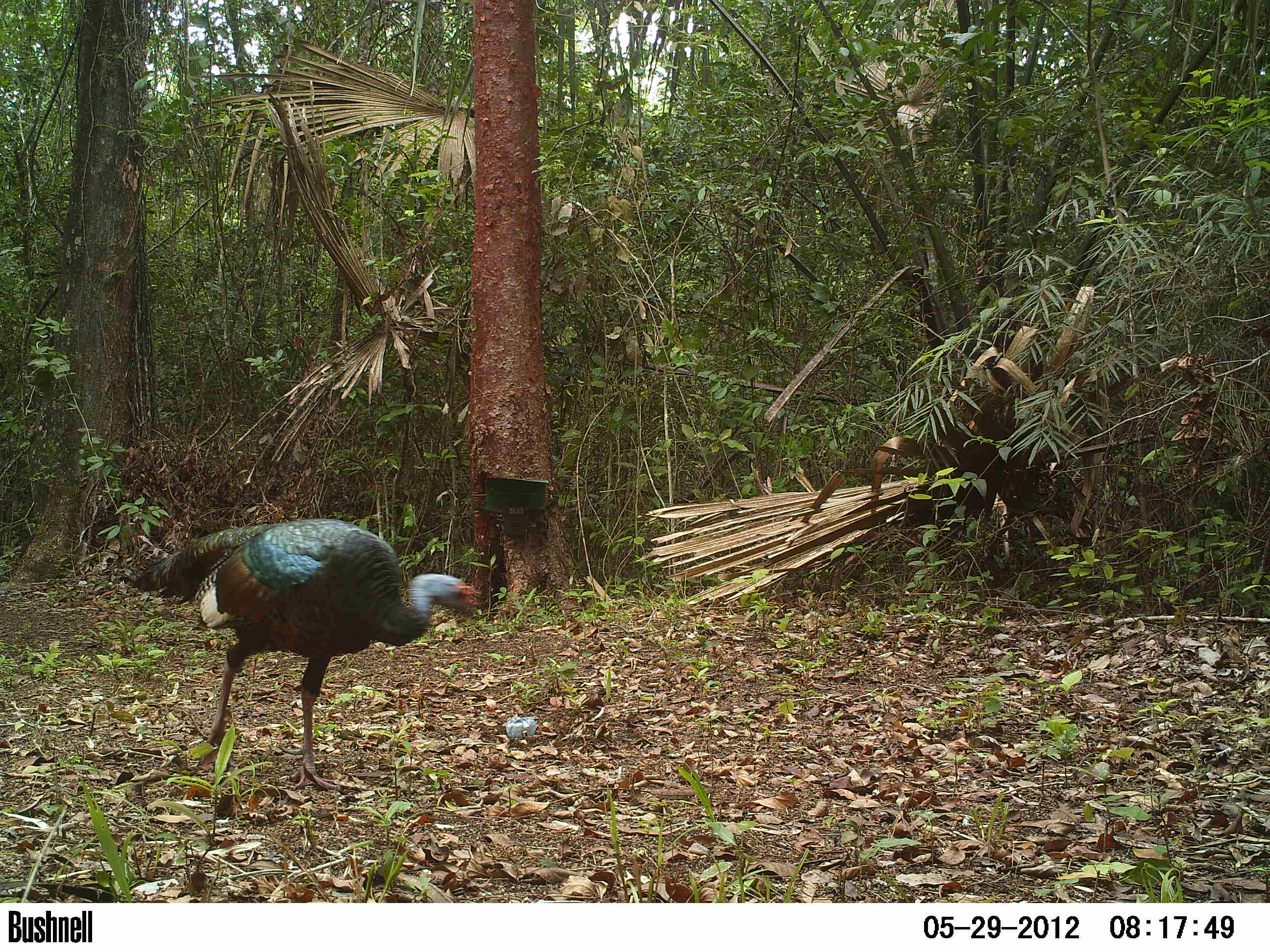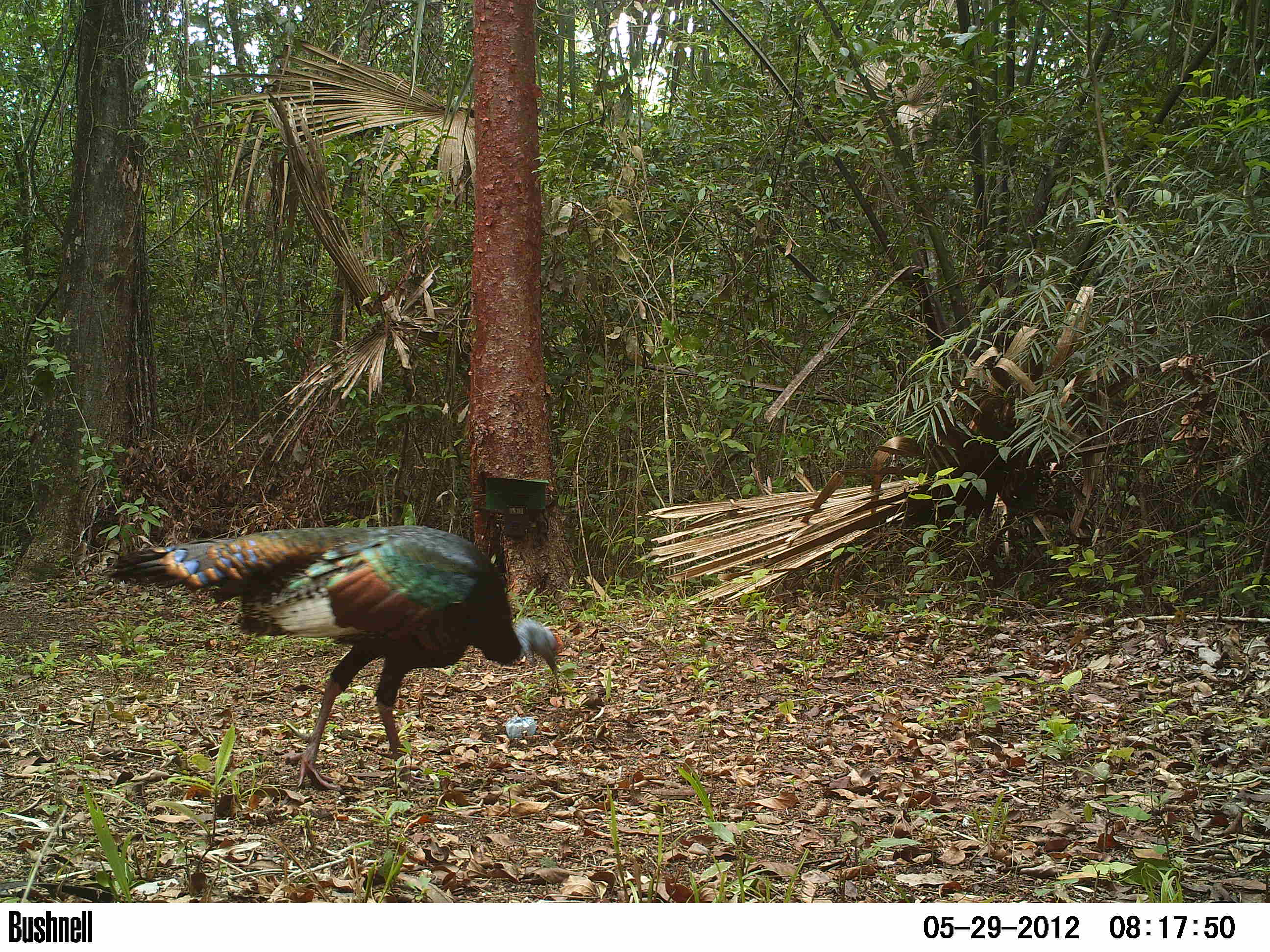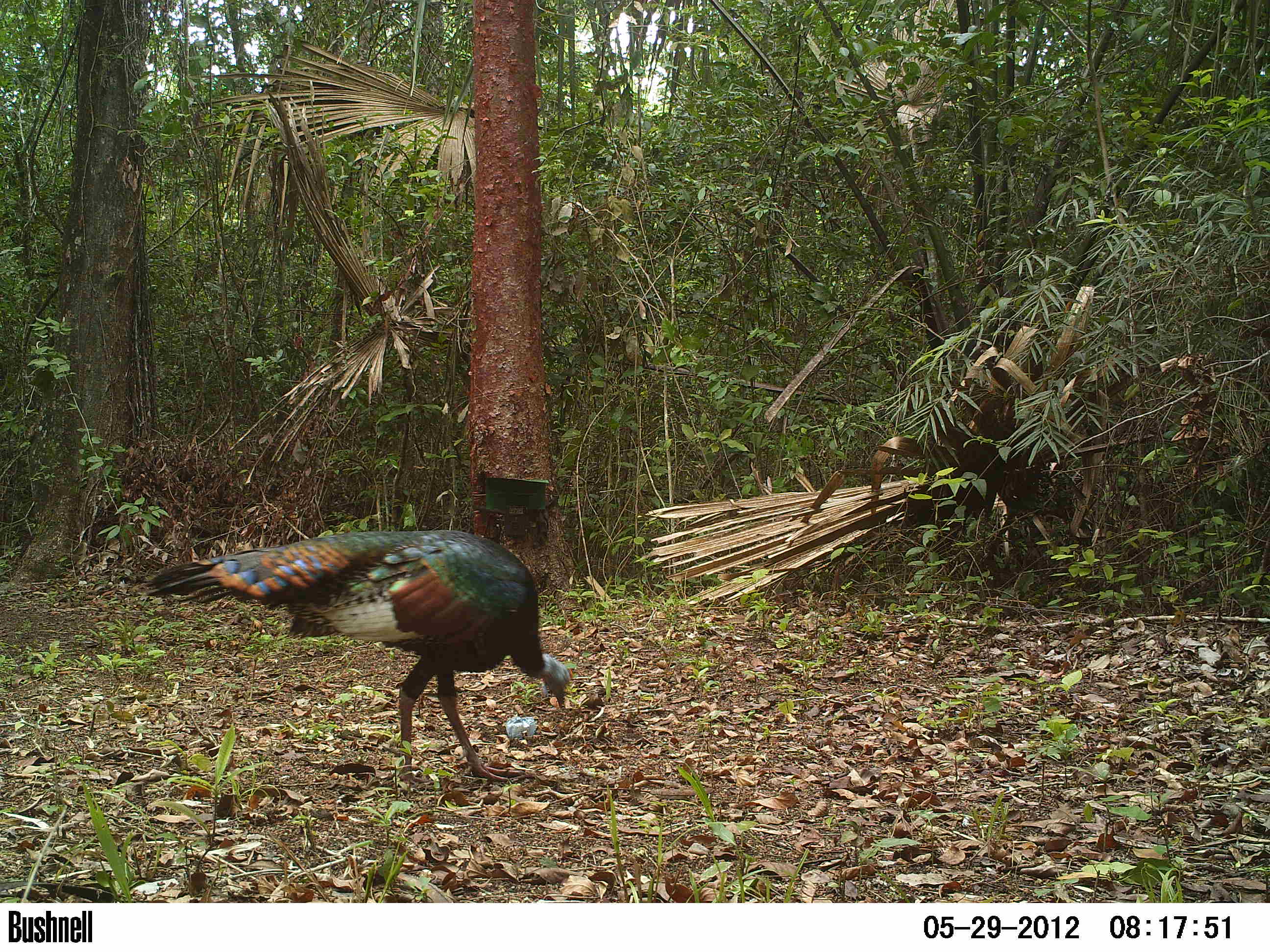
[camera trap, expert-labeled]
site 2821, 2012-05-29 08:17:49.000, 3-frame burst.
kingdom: Animalia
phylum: Chordata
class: Aves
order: Galliformes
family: Phasianidae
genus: Meleagris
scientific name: Meleagris ocellata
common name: ocellated turkey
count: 1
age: adult